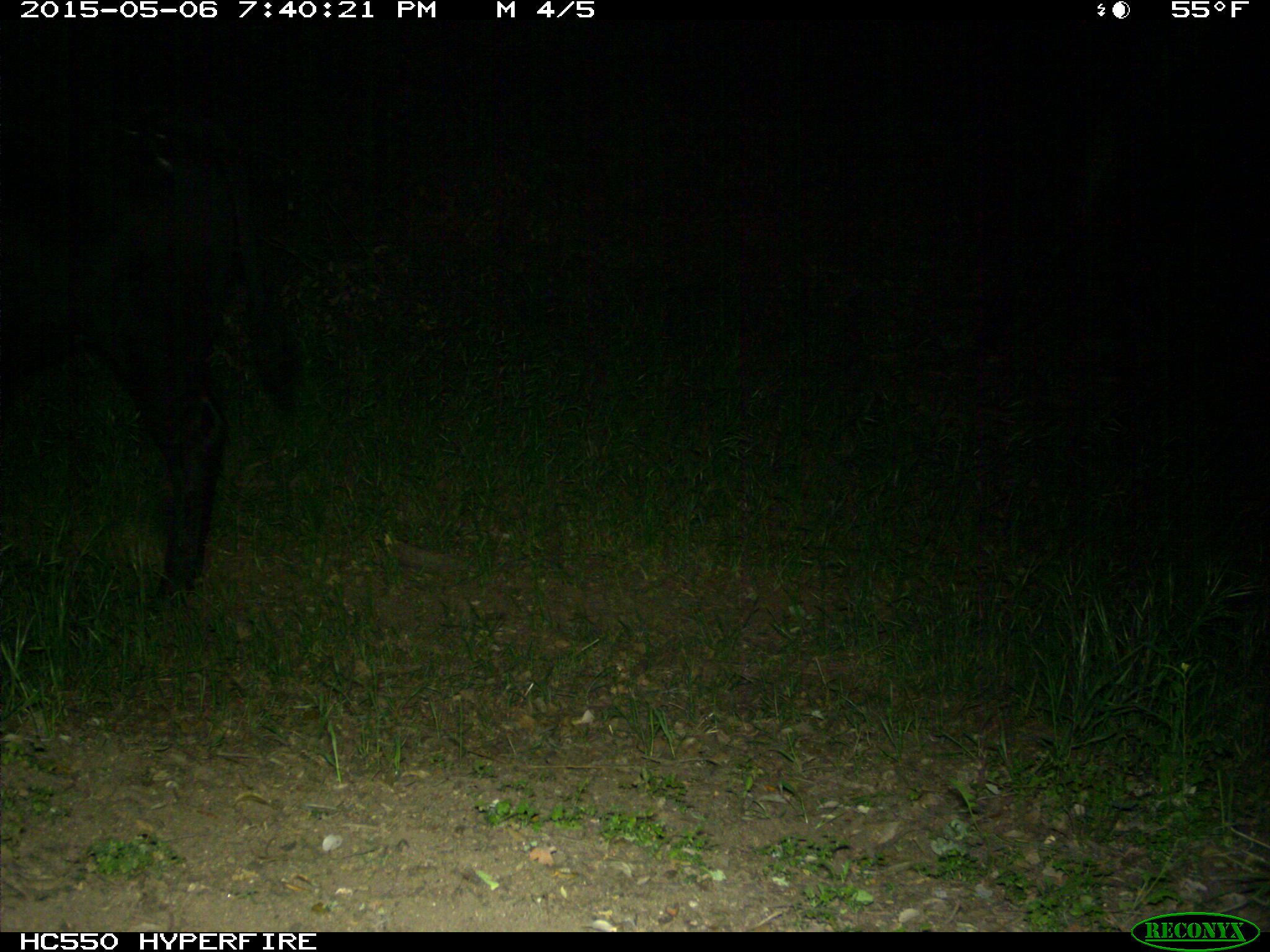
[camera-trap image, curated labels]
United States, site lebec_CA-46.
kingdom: Animalia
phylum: Chordata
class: Mammalia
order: Artiodactyla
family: Bovidae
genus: Bos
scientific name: Bos taurus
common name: domestic cow